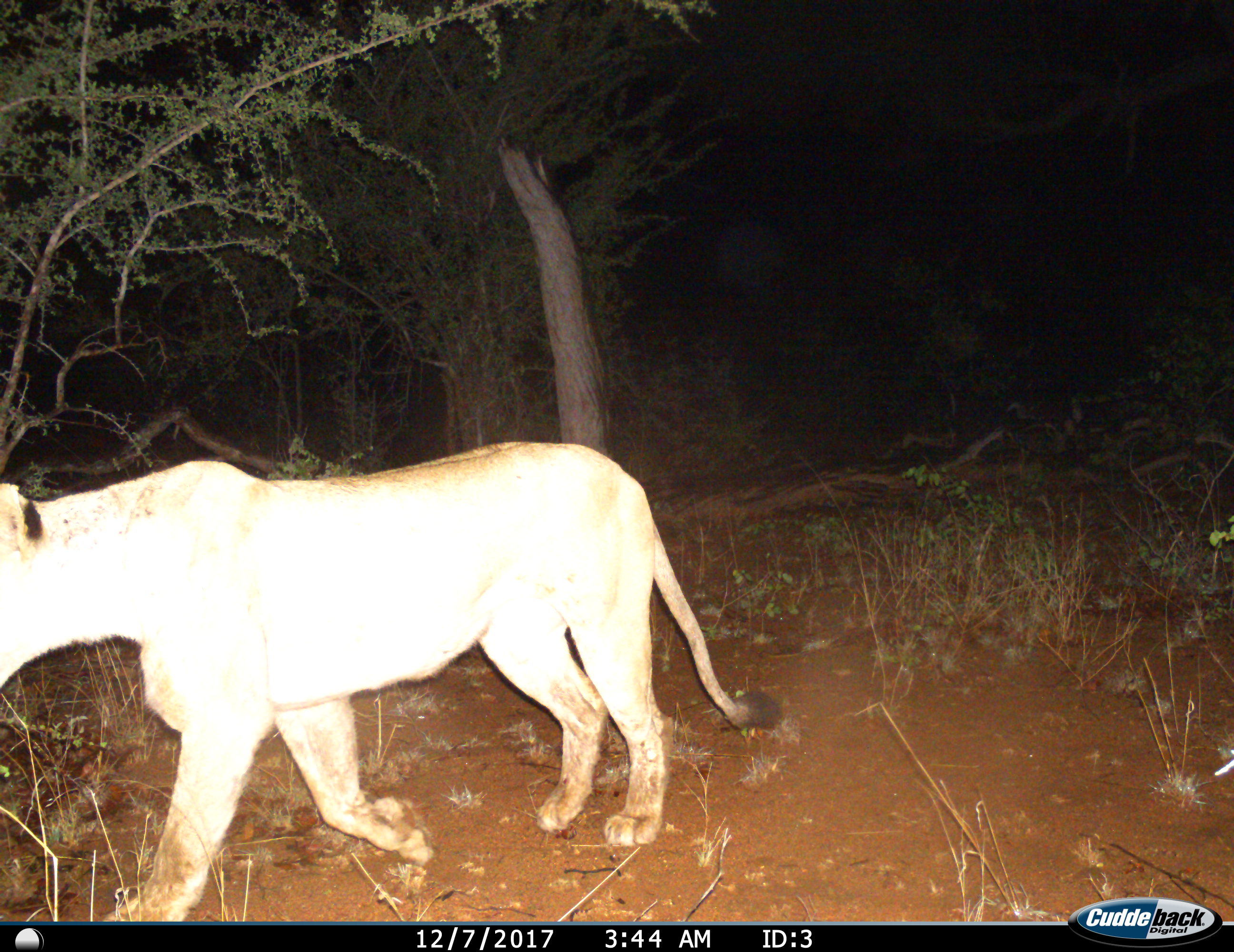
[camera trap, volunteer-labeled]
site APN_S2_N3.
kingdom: Animalia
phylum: Chordata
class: Mammalia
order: Carnivora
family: Felidae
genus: Panthera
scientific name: Panthera leo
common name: lion female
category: lionfemale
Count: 1.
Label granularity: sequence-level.